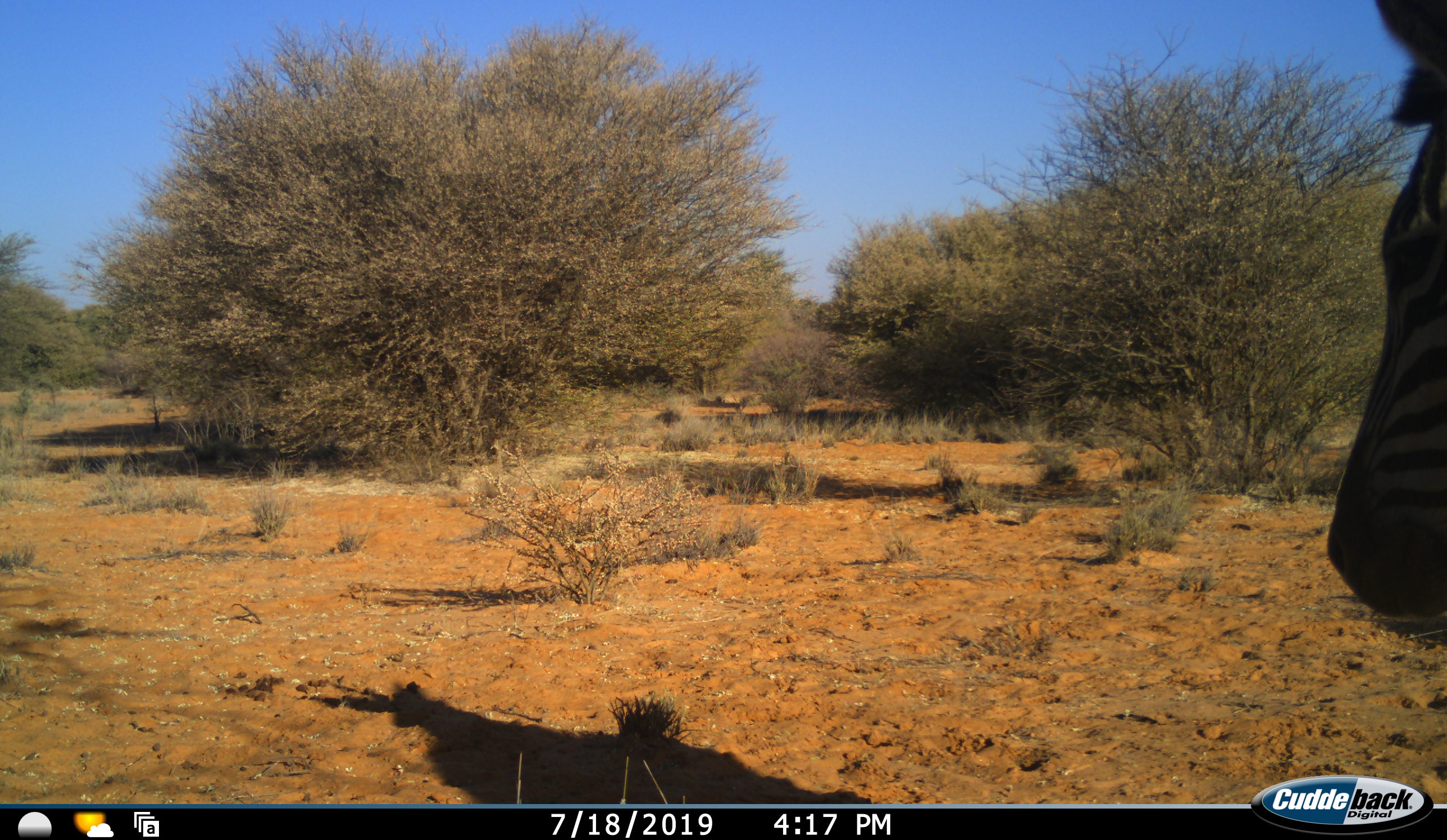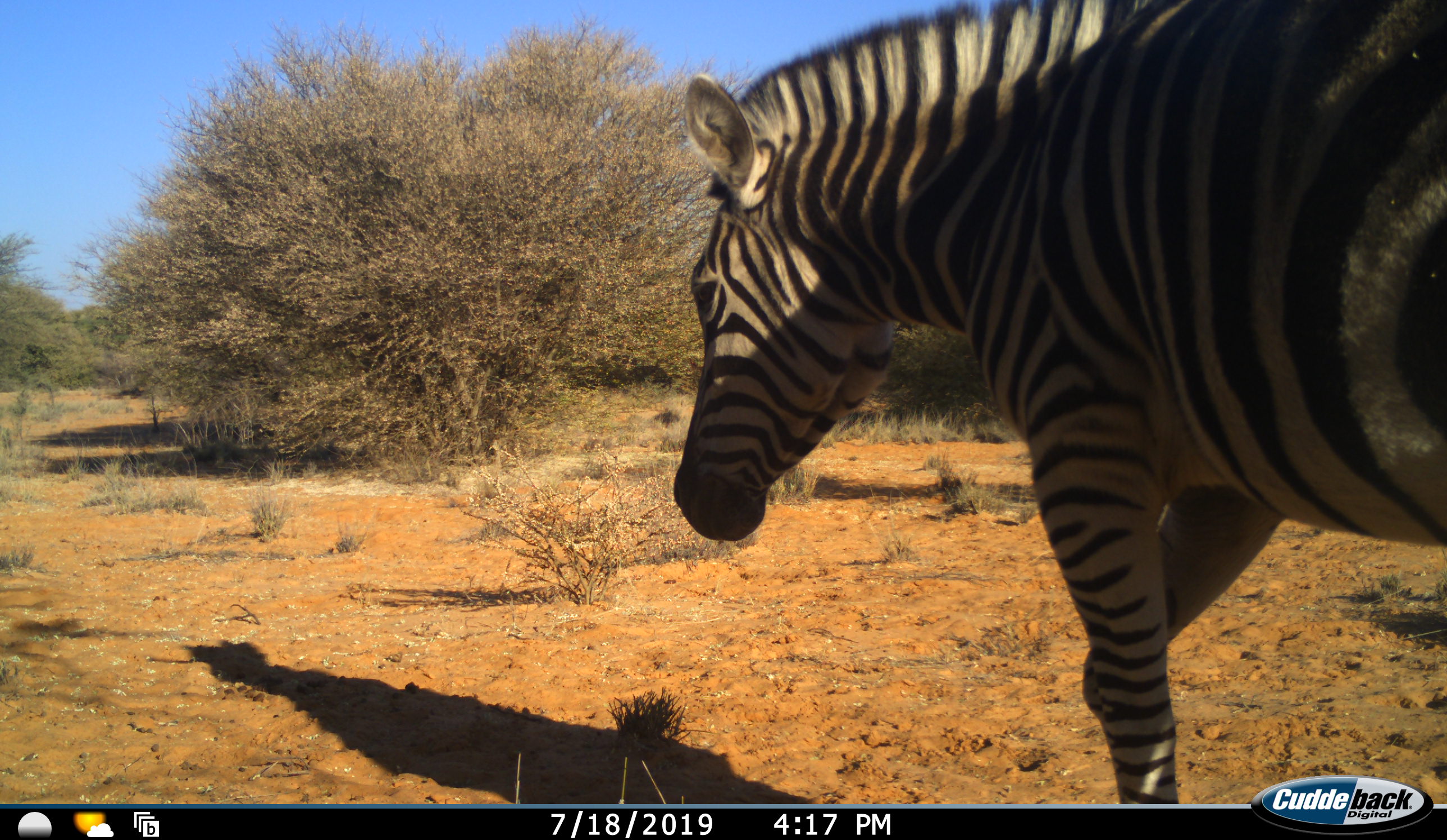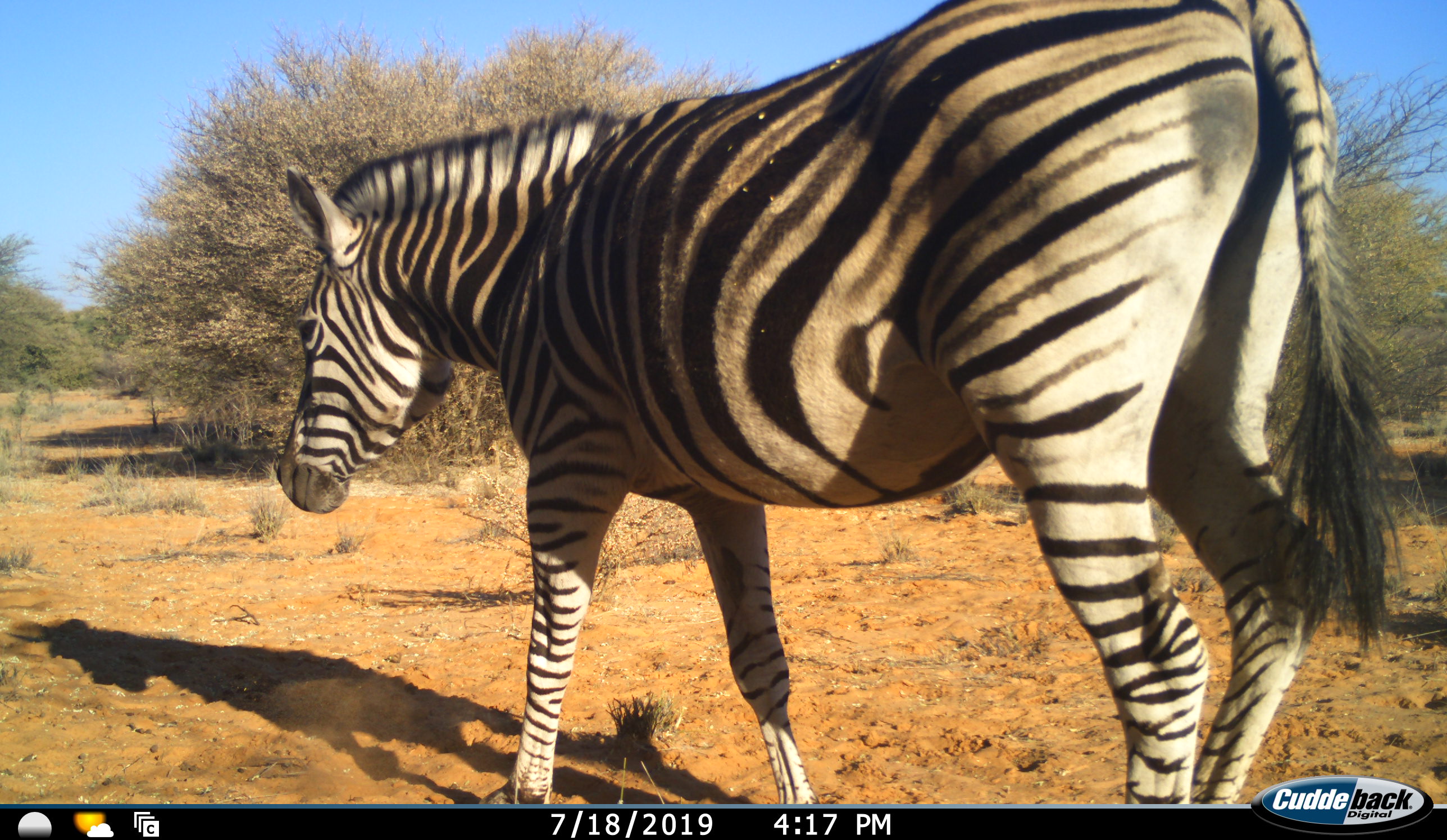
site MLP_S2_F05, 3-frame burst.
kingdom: Animalia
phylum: Chordata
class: Mammalia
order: Perissodactyla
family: Equidae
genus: Equus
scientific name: Equus quagga burchellii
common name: burchell's zebra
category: zebraburchells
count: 1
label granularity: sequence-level